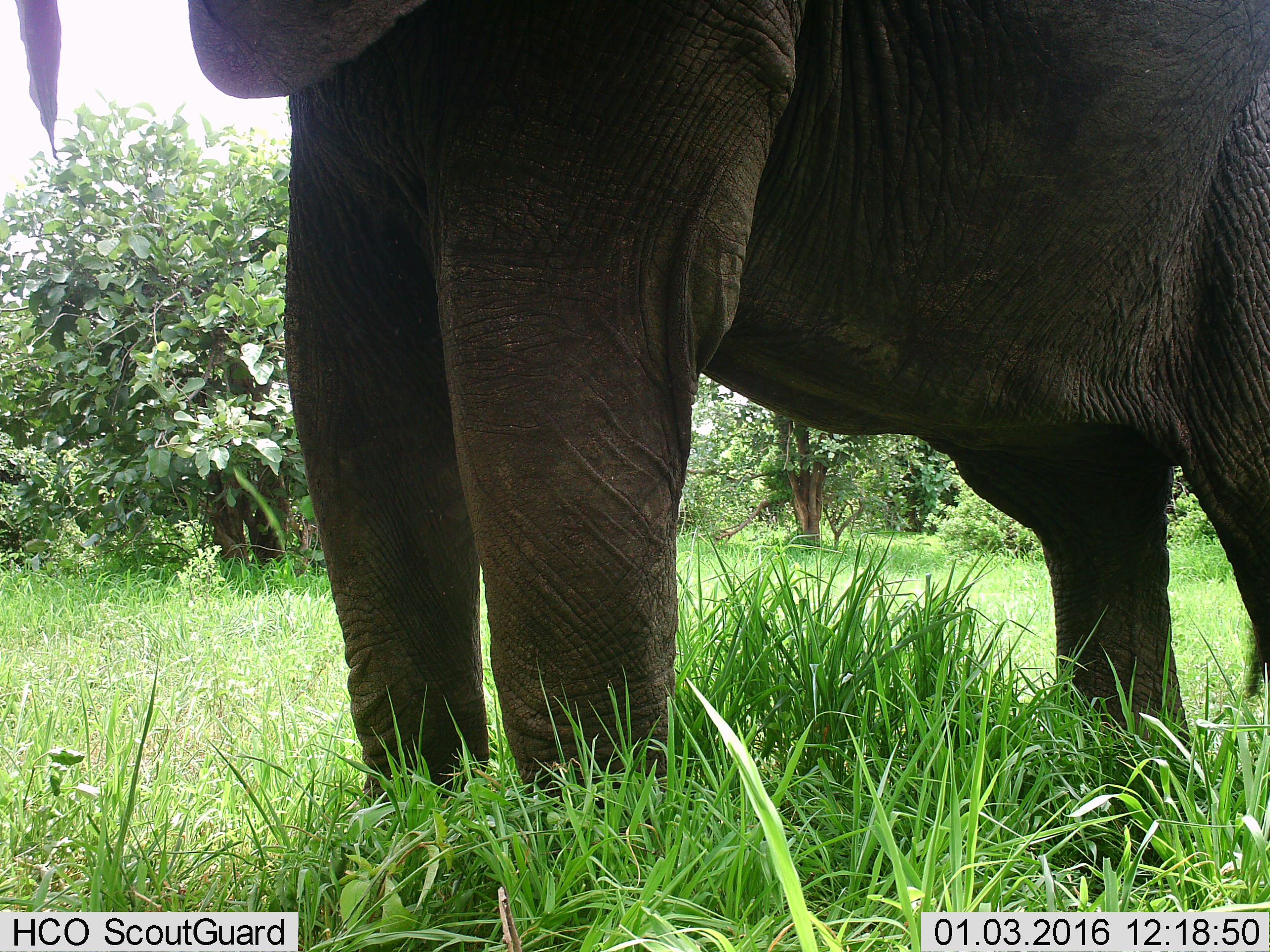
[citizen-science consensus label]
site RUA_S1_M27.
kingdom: Animalia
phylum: Chordata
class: Mammalia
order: Proboscidea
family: Elephantidae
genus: Loxodonta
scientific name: Loxodonta africana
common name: african bush elephant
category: elephant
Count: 1.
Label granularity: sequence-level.